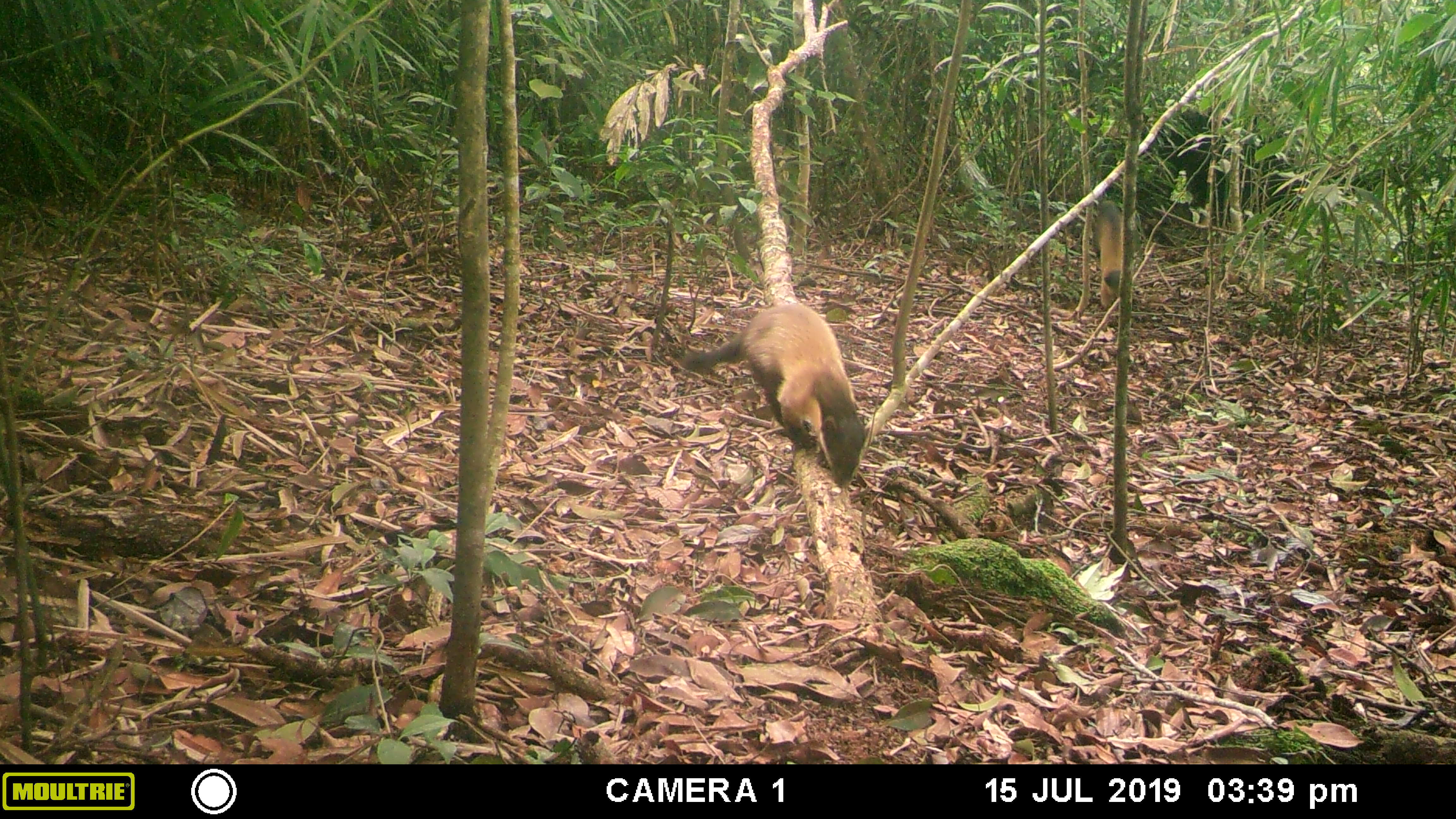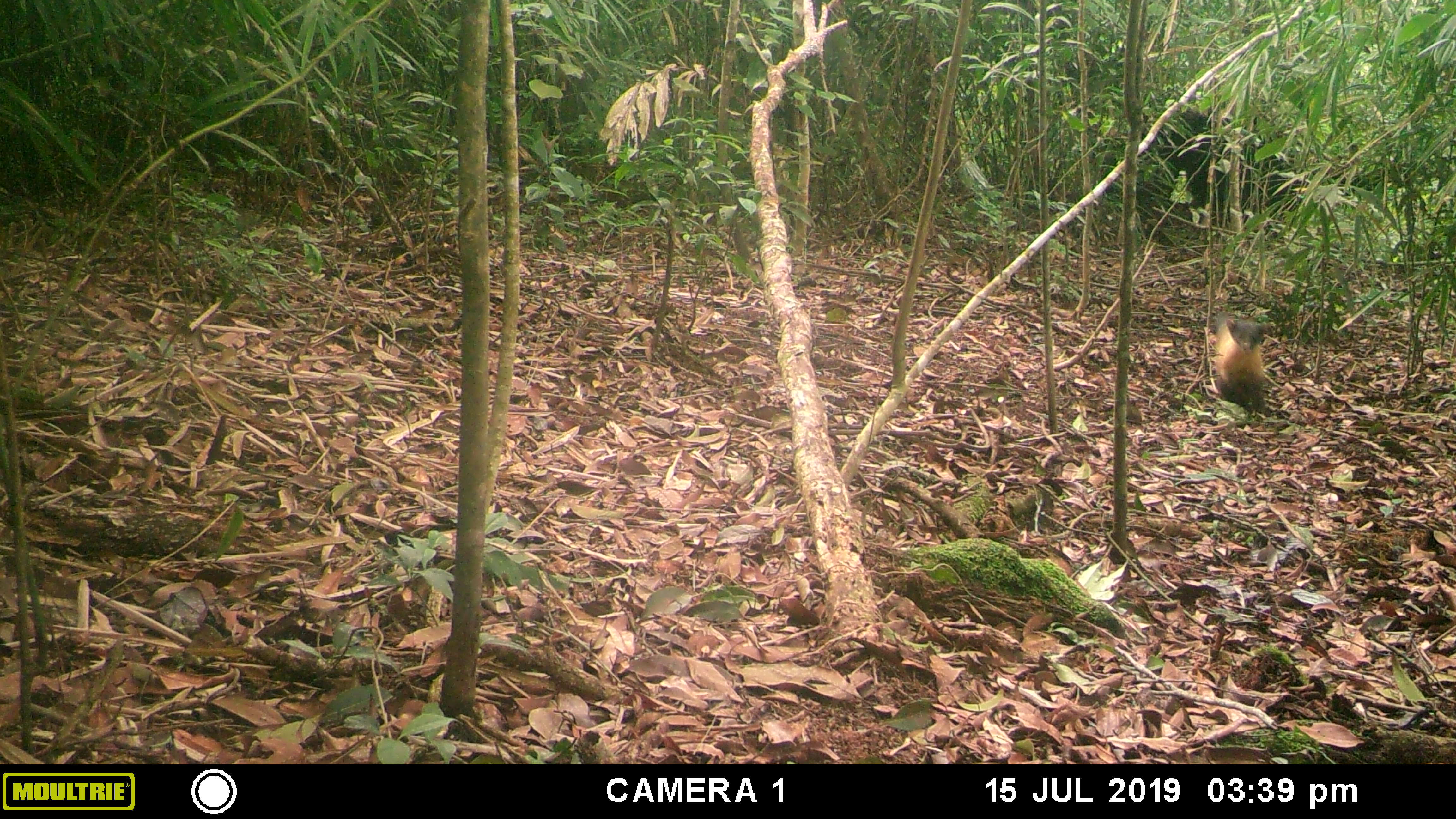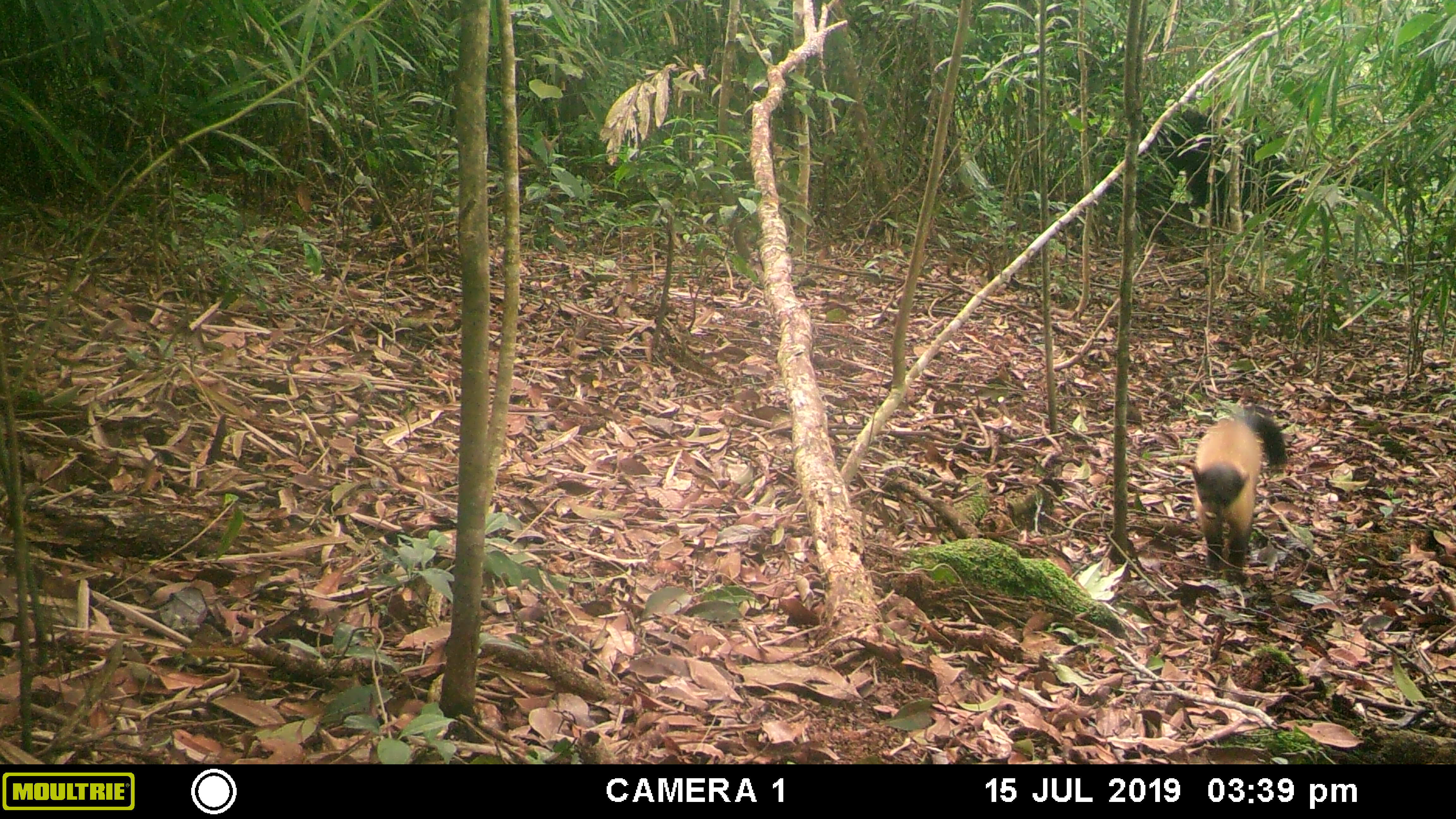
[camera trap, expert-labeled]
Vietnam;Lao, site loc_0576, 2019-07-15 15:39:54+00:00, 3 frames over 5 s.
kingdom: Animalia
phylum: Chordata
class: Mammalia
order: Carnivora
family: Mustelidae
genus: Martes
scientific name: Martes flavigula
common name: yellow-throated marten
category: yellow throated marten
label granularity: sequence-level